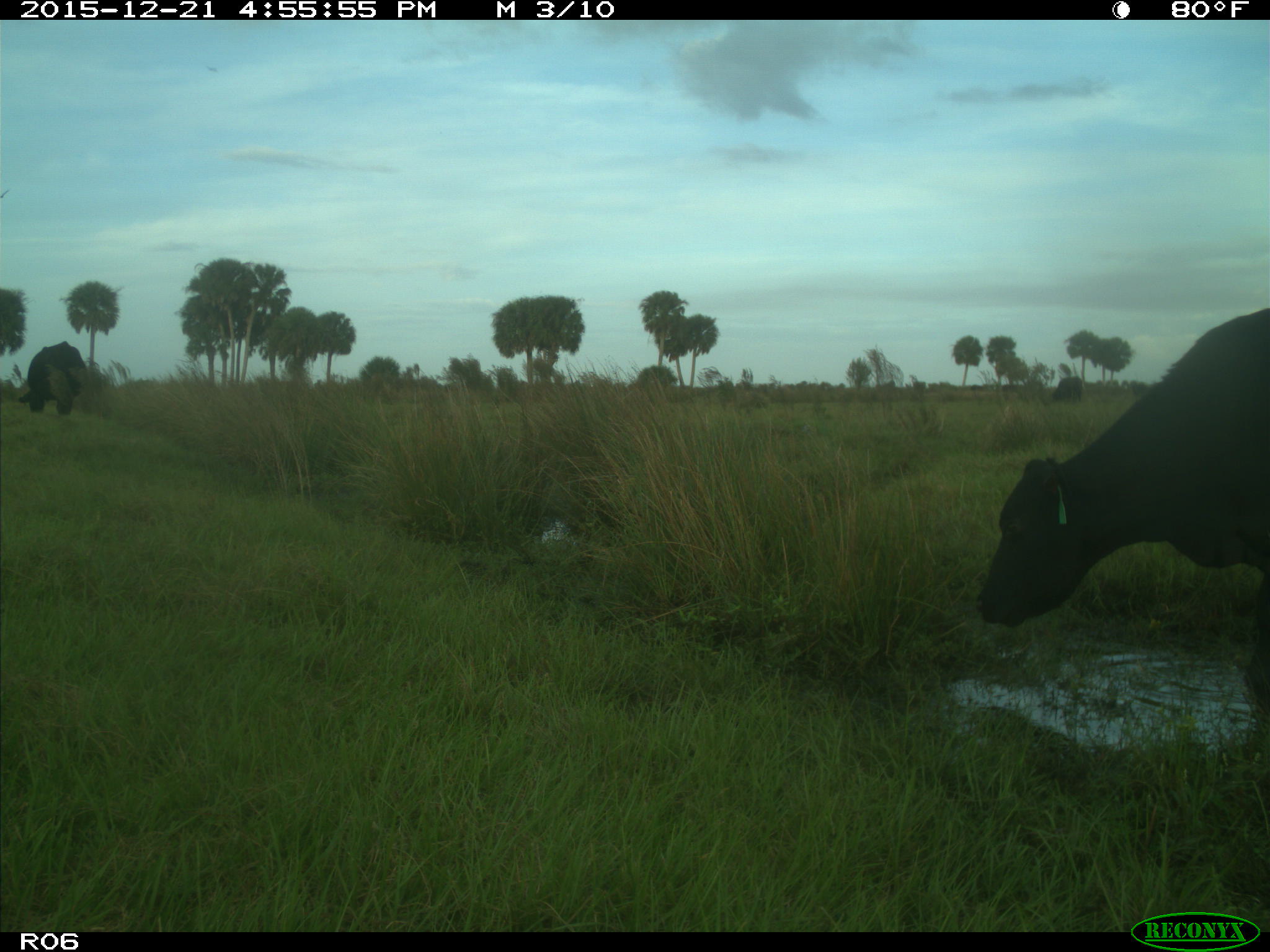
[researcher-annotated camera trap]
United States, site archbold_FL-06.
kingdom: Animalia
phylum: Chordata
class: Mammalia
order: Artiodactyla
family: Bovidae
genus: Bos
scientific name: Bos taurus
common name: domestic cow